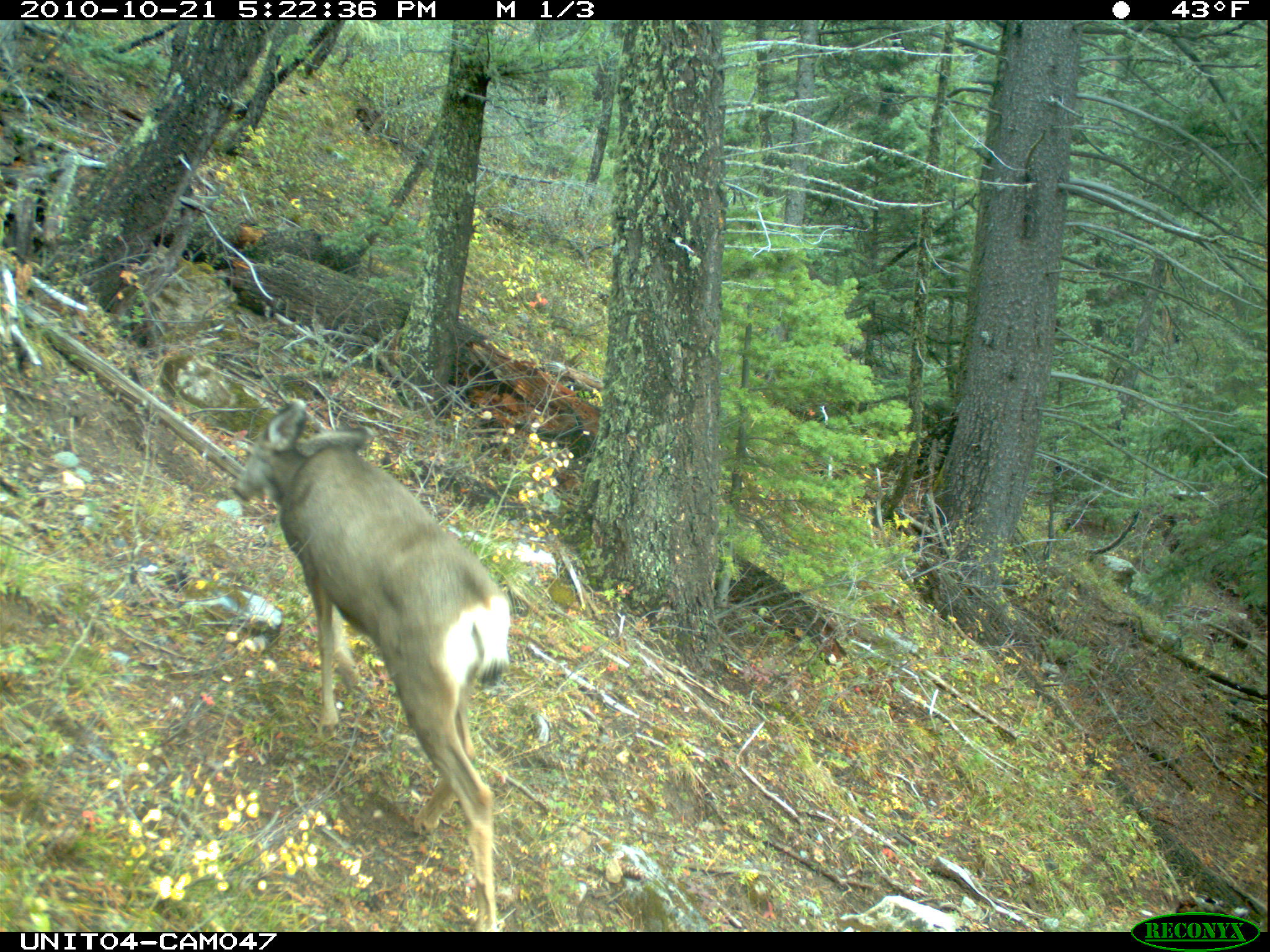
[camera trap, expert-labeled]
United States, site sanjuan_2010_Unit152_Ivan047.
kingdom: Animalia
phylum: Chordata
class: Mammalia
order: Artiodactyla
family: Cervidae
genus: Odocoileus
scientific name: Odocoileus hemionus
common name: mule deer